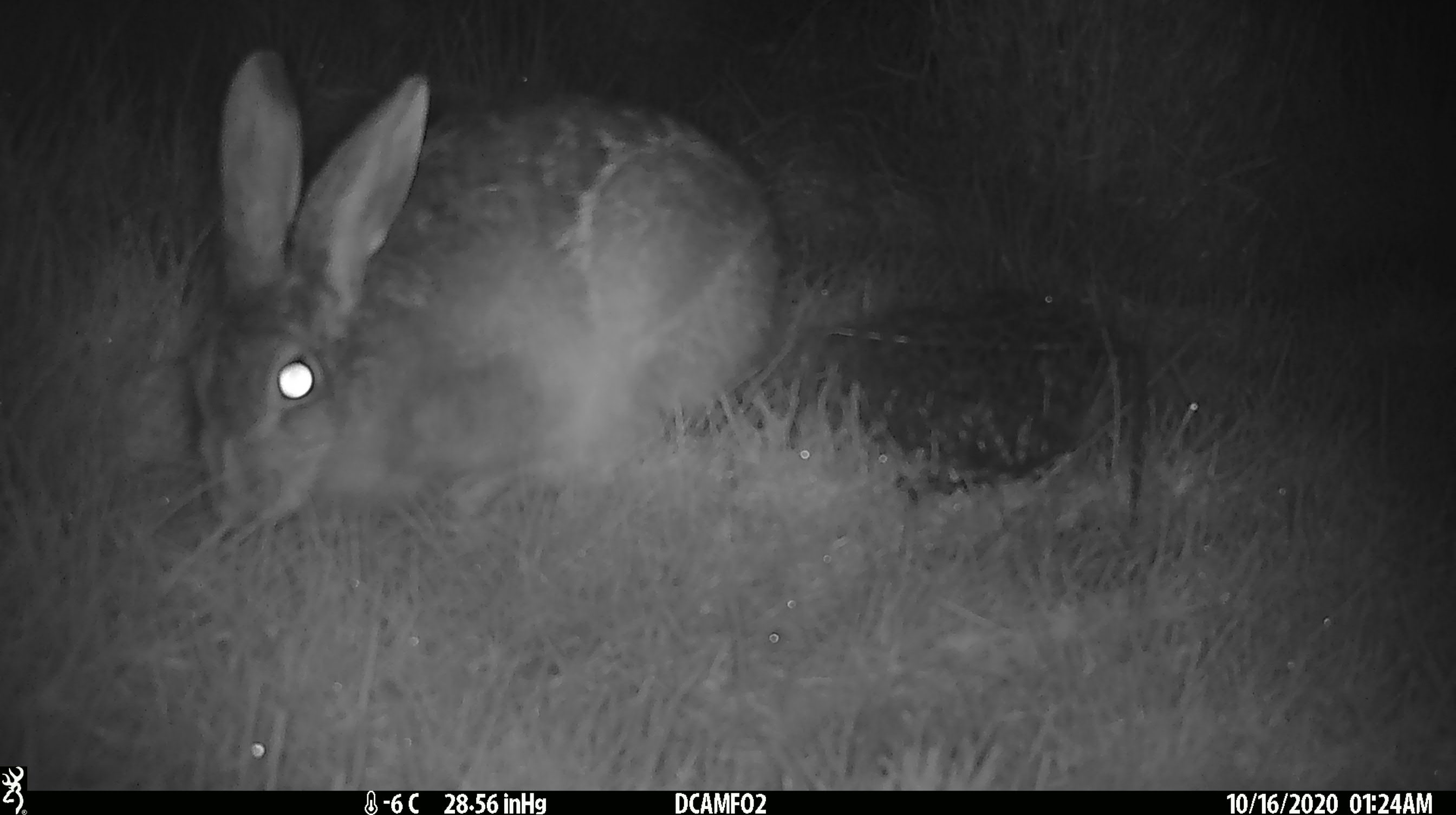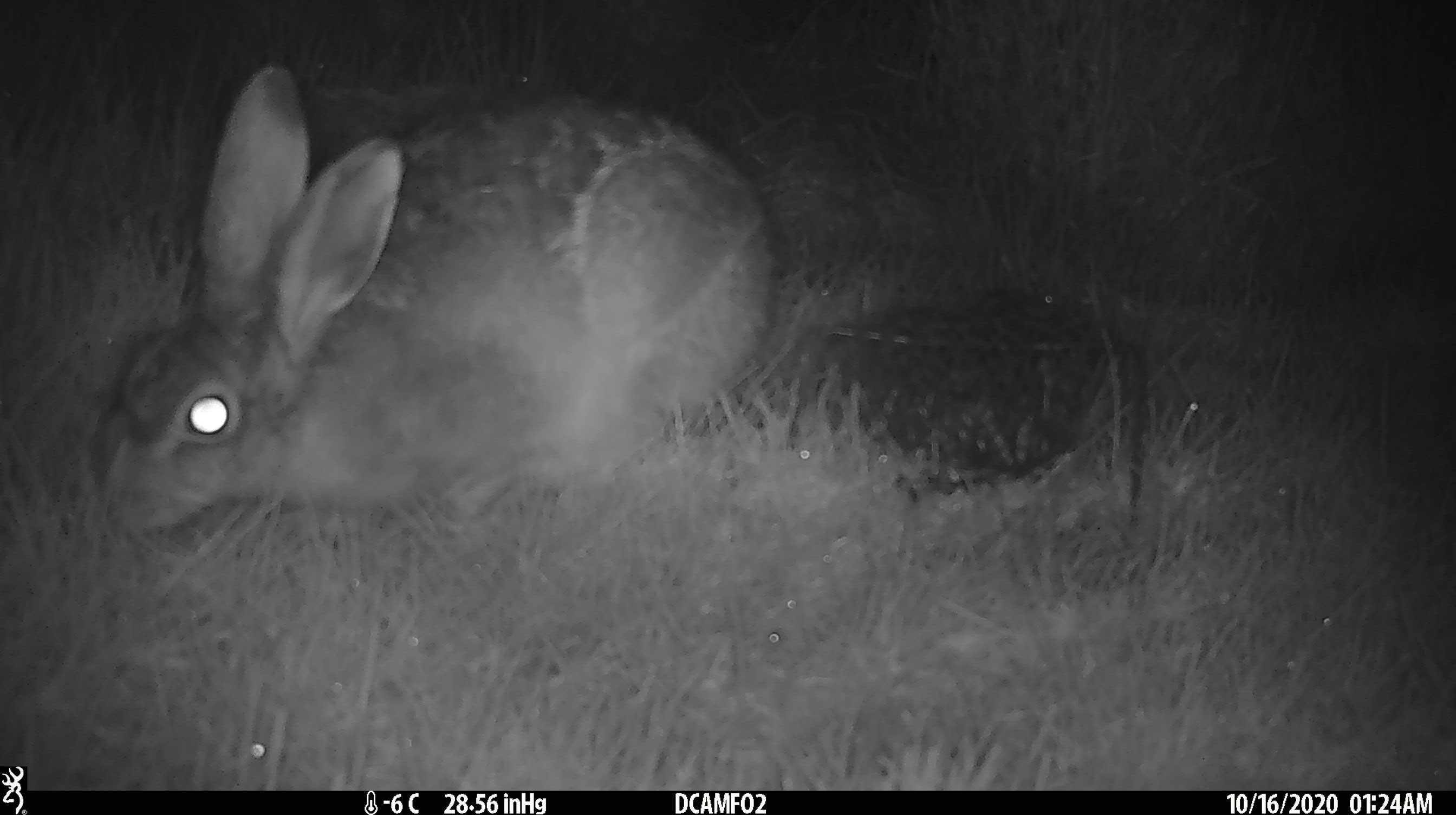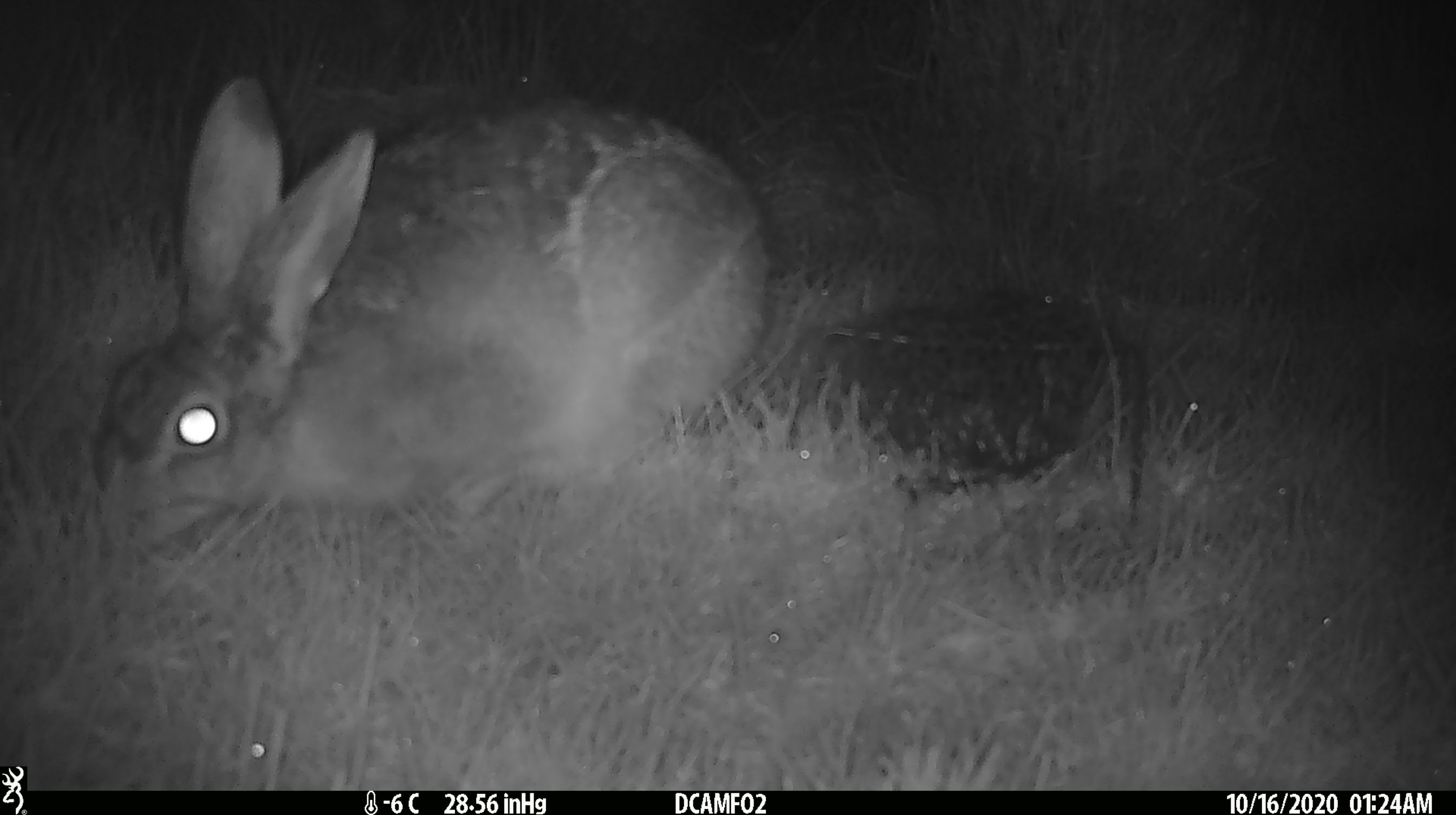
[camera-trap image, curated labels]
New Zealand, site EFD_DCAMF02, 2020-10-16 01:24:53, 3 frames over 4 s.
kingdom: Animalia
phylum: Chordata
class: Mammalia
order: Lagomorpha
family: Leporidae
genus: Lepus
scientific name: Lepus europaeus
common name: brown hare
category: hare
Hare (brown hare) (Lepus europaeus).